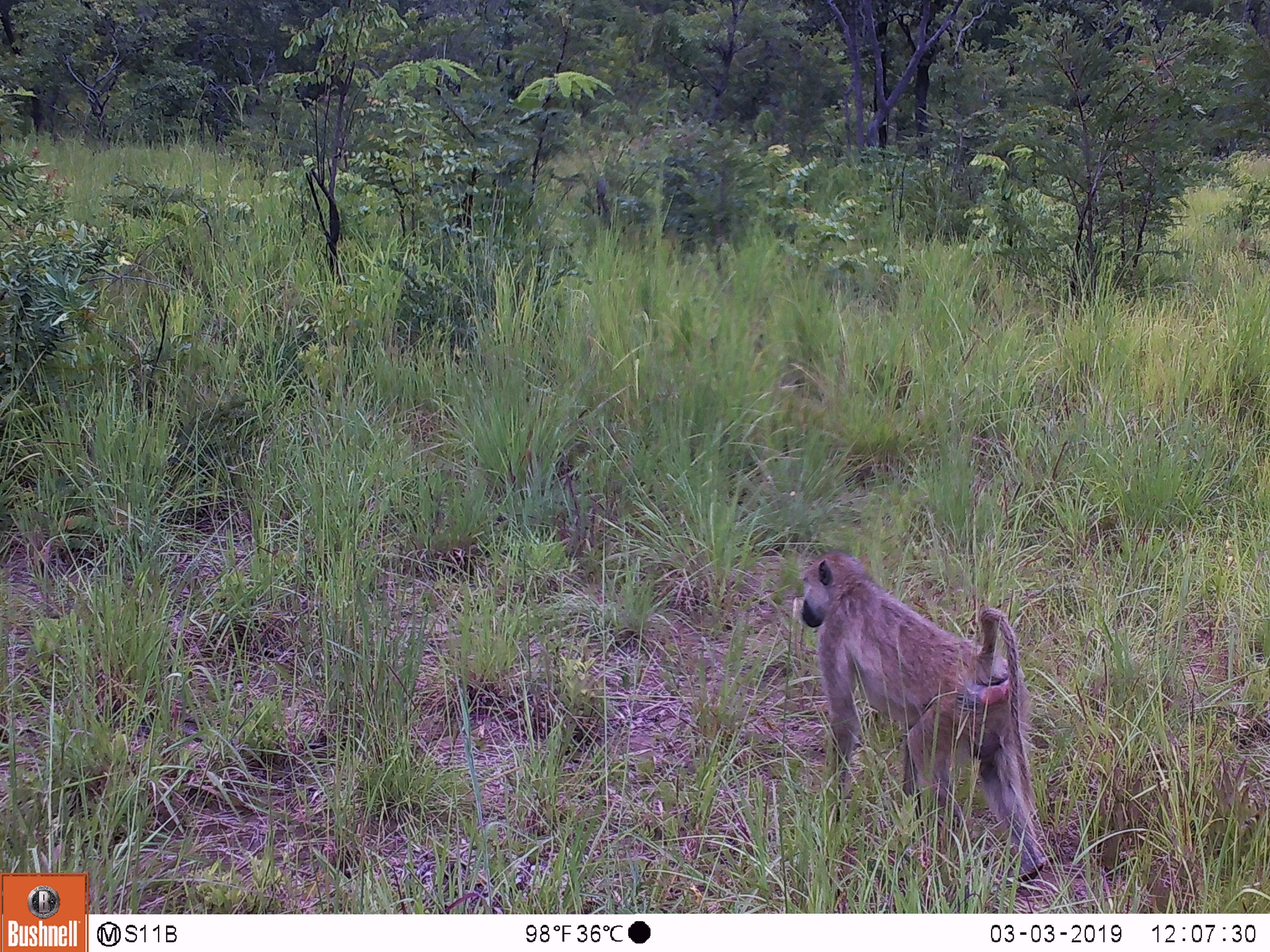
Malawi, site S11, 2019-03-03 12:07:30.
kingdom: Animalia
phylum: Chordata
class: Mammalia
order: Primates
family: Cercopithecidae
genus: Papio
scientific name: Papio cynocephalus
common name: yellow baboon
Yellow baboon (Papio cynocephalus), count 1.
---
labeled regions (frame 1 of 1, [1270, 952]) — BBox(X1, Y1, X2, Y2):
yellow baboon: BBox(787, 538, 1064, 894)